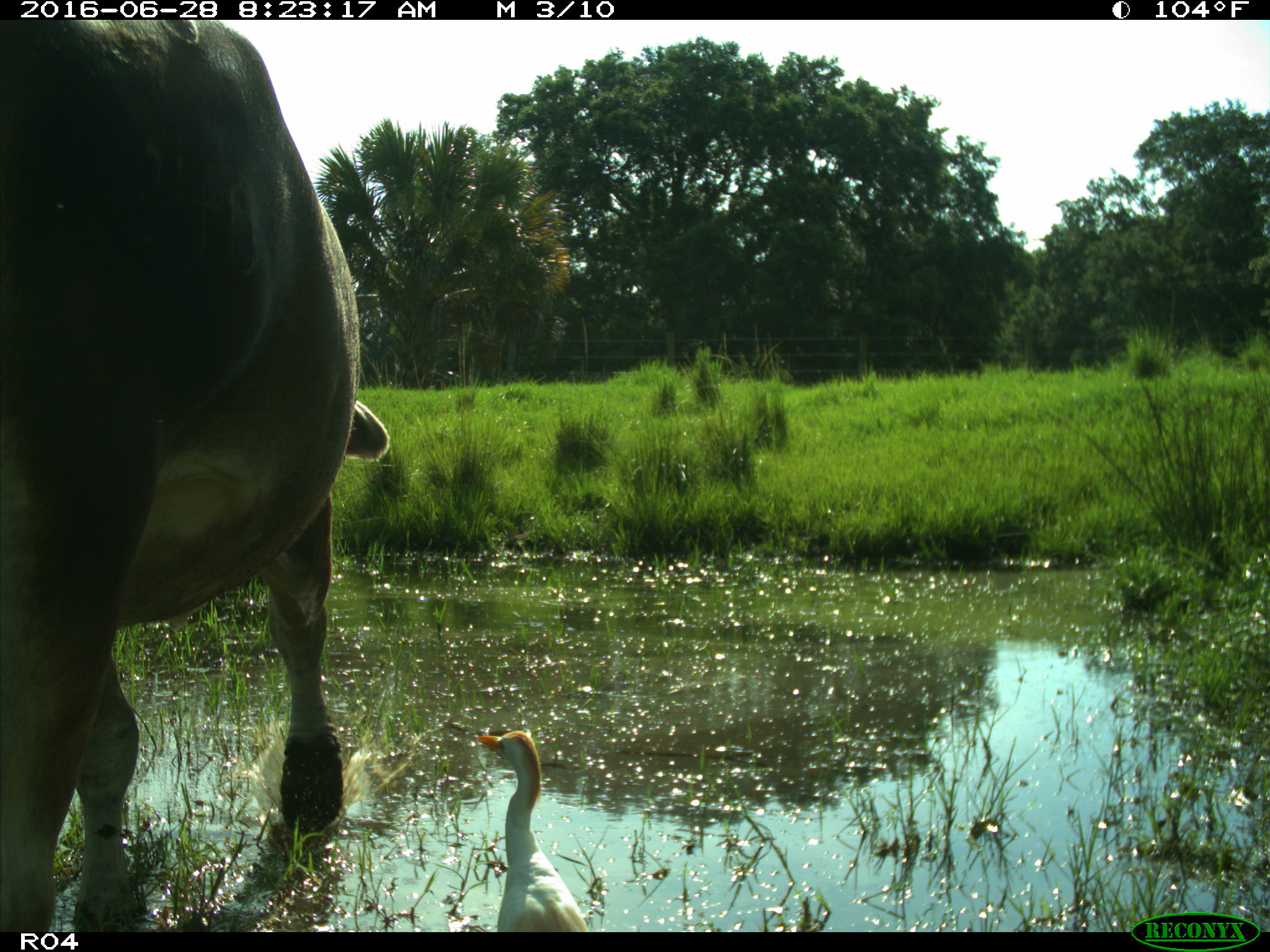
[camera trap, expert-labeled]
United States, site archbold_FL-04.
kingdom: Animalia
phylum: Chordata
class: Mammalia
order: Artiodactyla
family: Bovidae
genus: Bos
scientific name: Bos taurus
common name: domestic cow